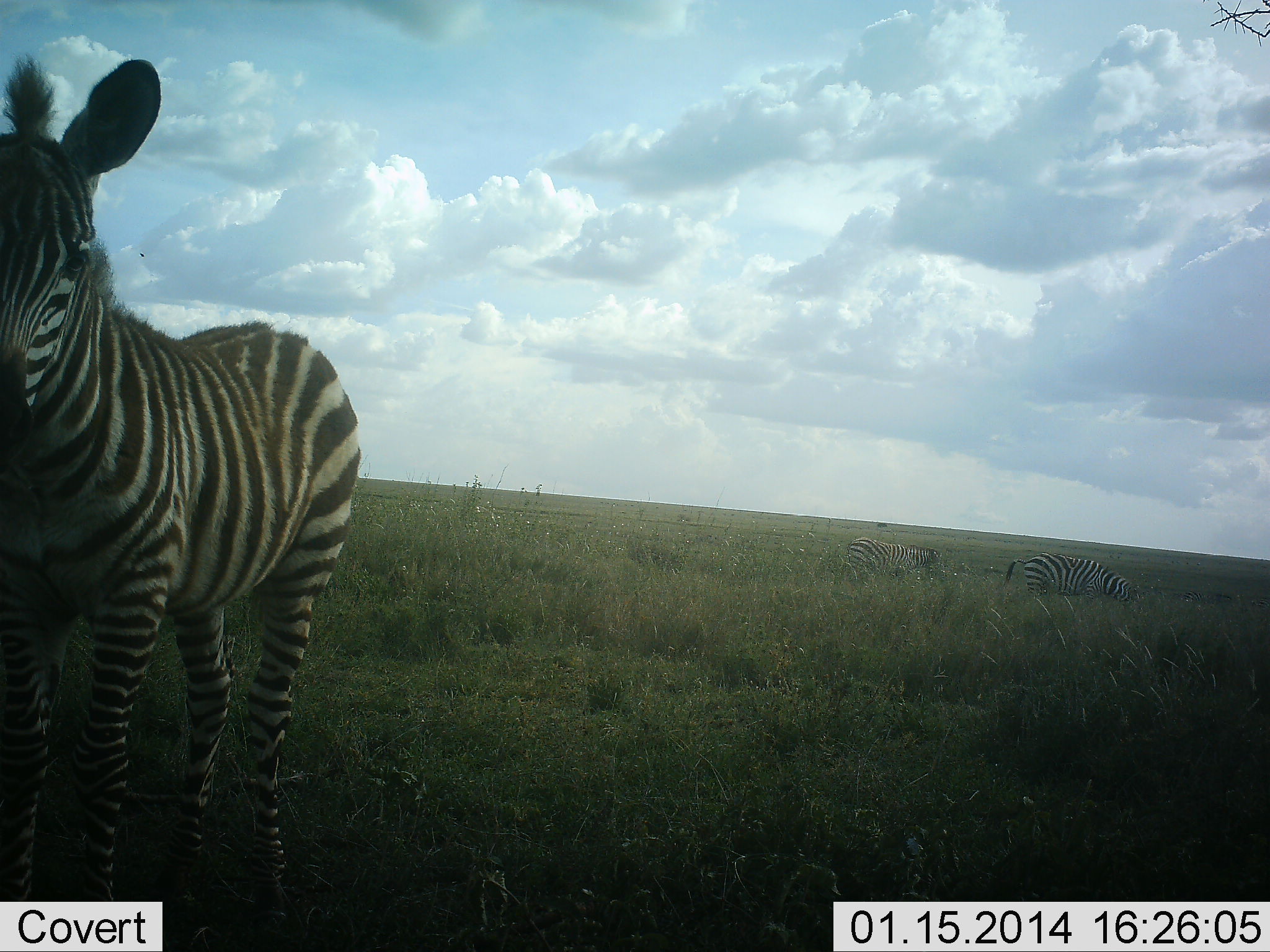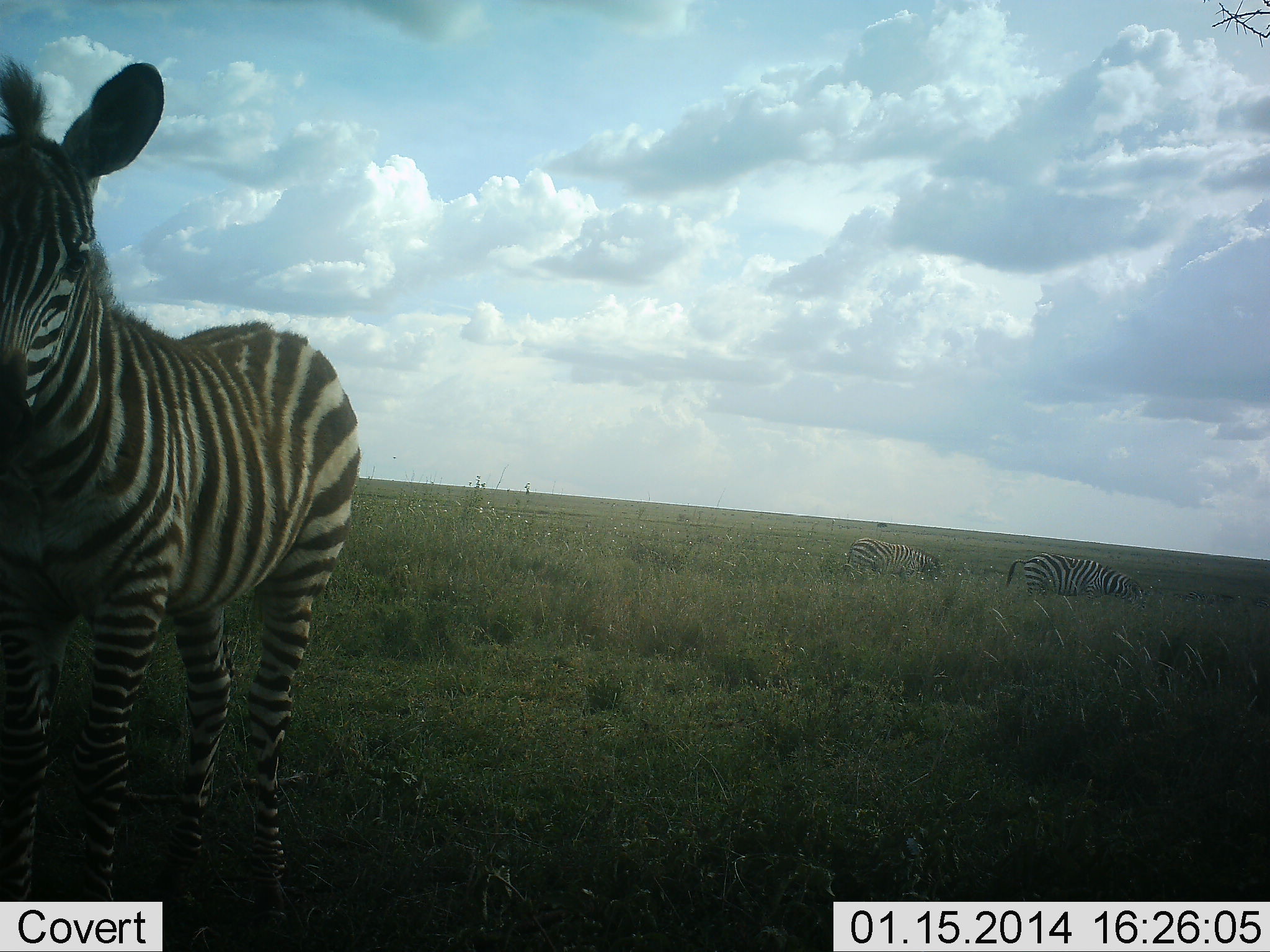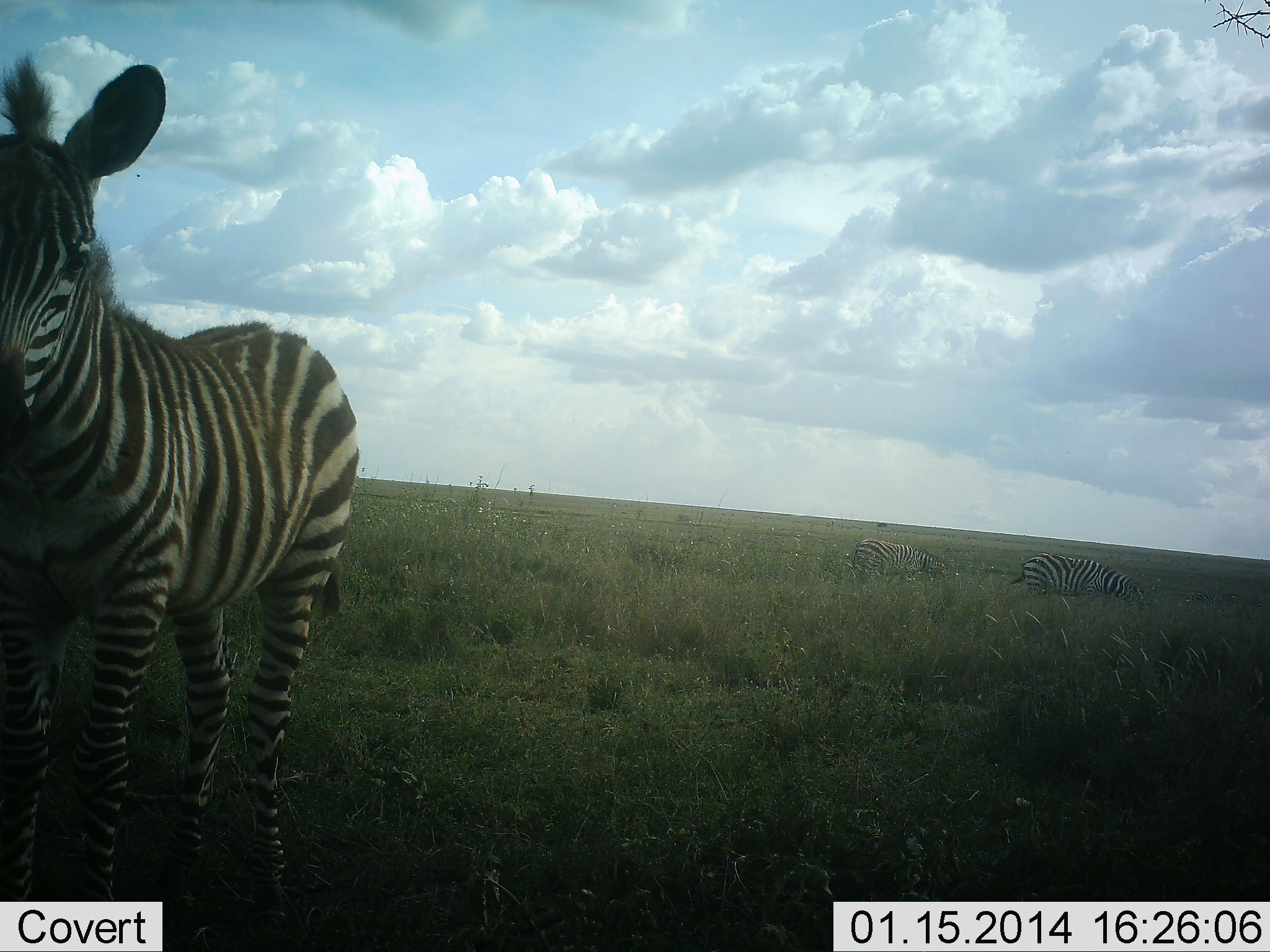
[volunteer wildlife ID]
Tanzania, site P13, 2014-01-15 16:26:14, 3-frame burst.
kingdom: Animalia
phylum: Chordata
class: Mammalia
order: Perissodactyla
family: Equidae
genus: Equus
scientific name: Equus quagga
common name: plains zebra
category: zebra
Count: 3.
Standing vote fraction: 90%.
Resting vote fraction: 0%.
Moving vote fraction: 0%.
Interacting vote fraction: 0%.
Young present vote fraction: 0%.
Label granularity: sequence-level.